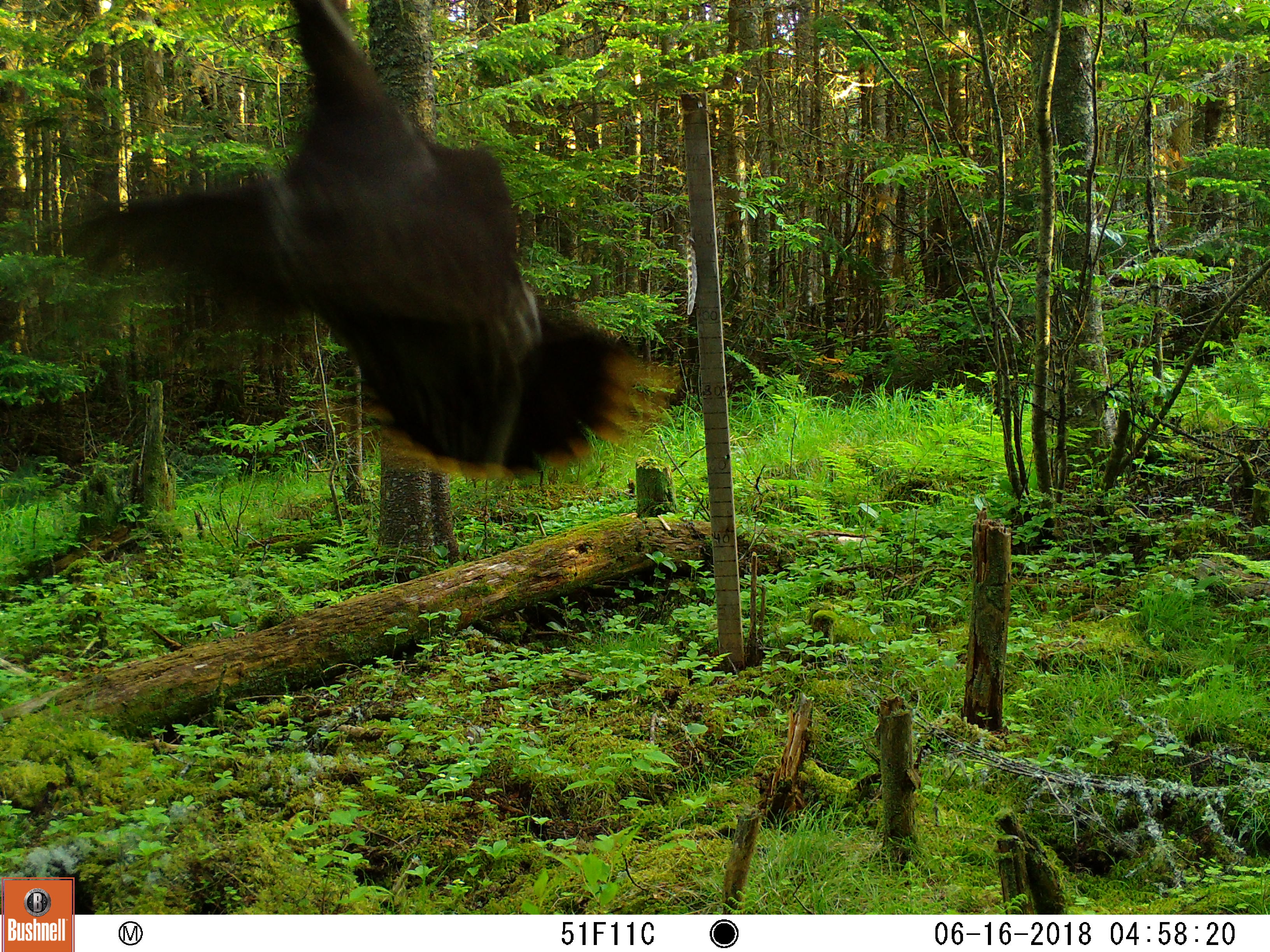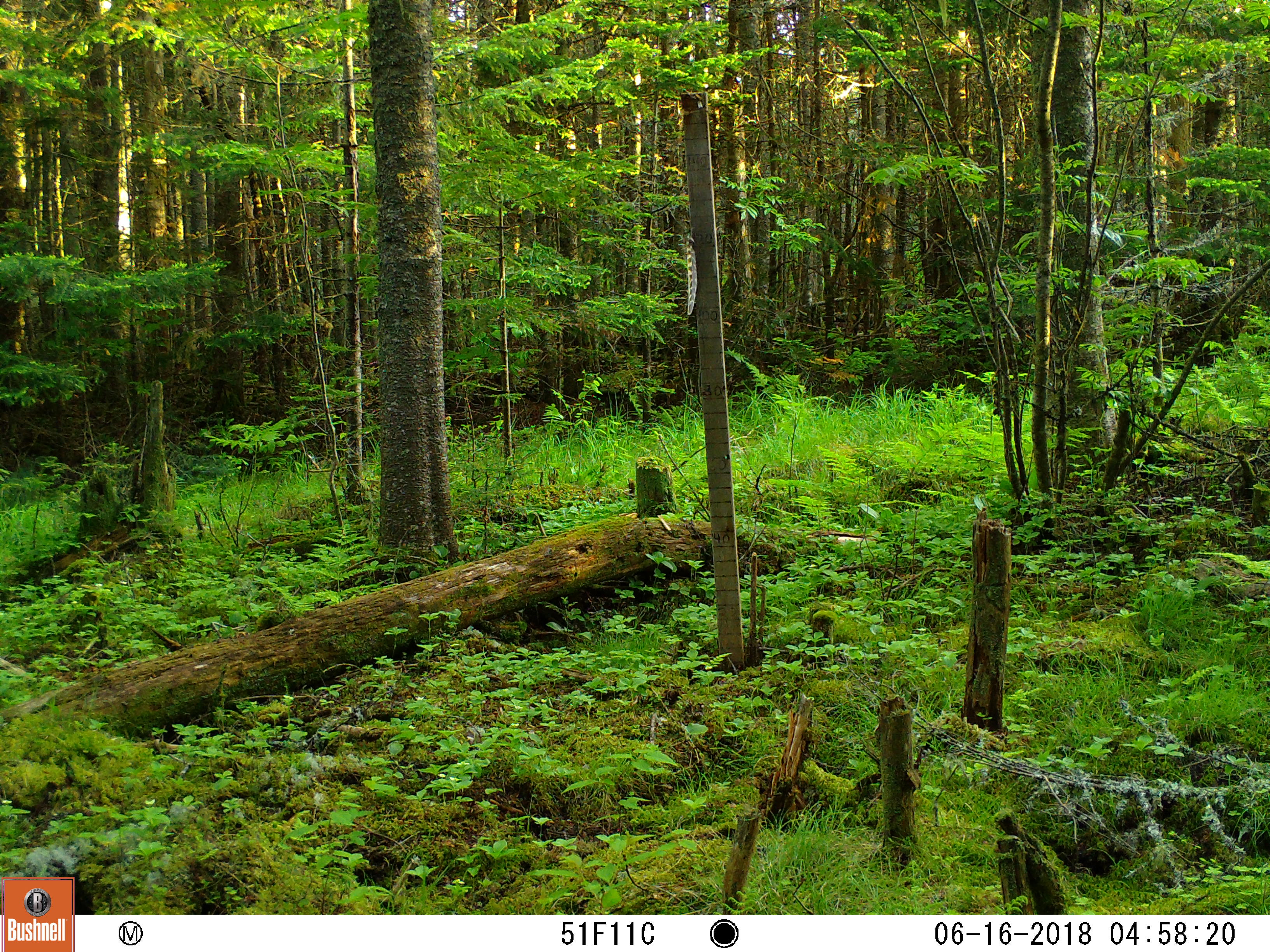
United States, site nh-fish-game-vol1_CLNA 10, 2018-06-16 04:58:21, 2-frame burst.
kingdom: Animalia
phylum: Chordata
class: Aves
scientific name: Aves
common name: bird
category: bird sp.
Bird sp. (bird) (Aves).